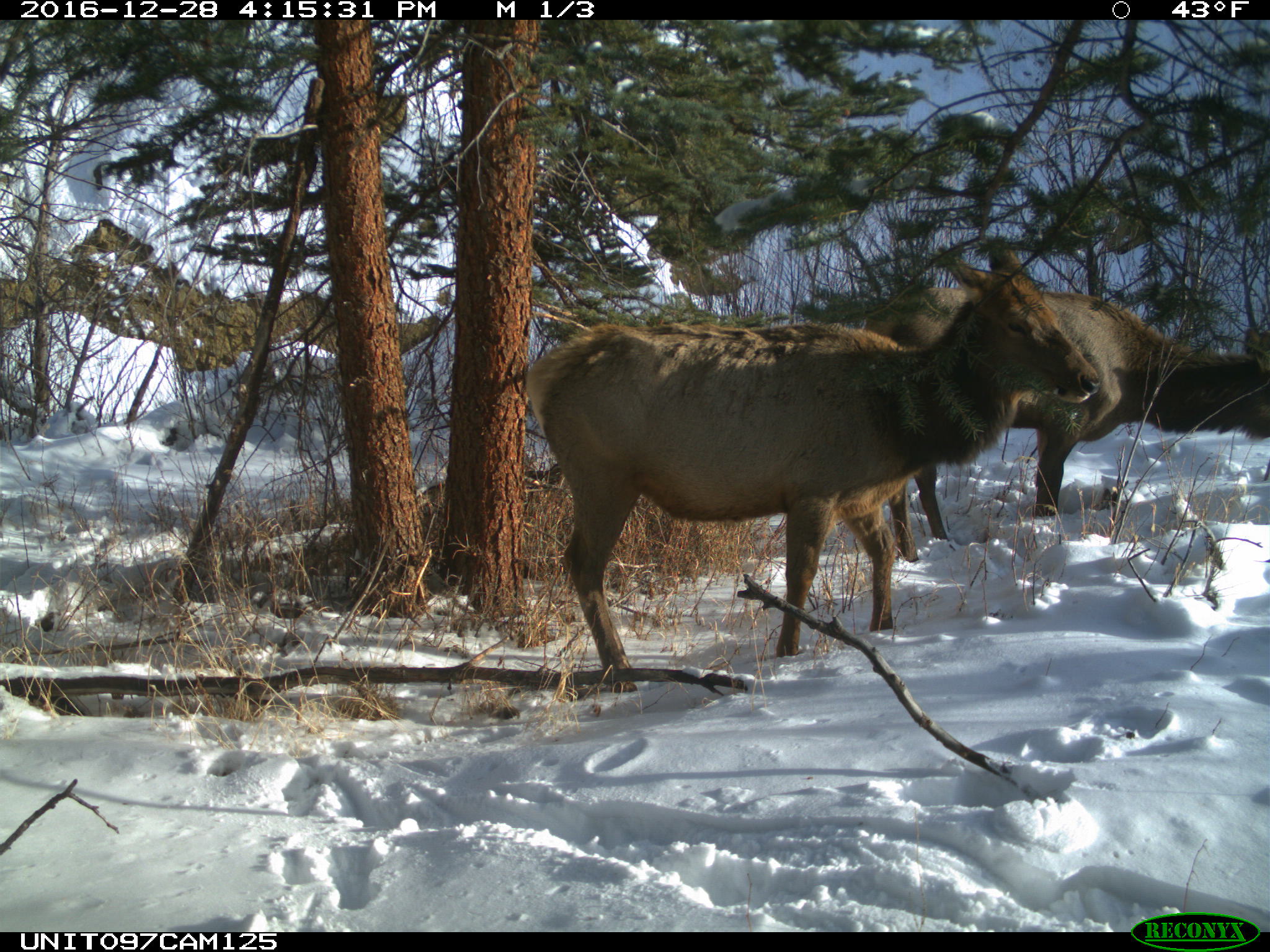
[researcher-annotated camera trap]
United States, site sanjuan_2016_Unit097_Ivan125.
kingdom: Animalia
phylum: Chordata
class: Mammalia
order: Artiodactyla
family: Cervidae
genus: Cervus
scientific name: Cervus elaphus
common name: red deer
Cervus elaphus (red deer).